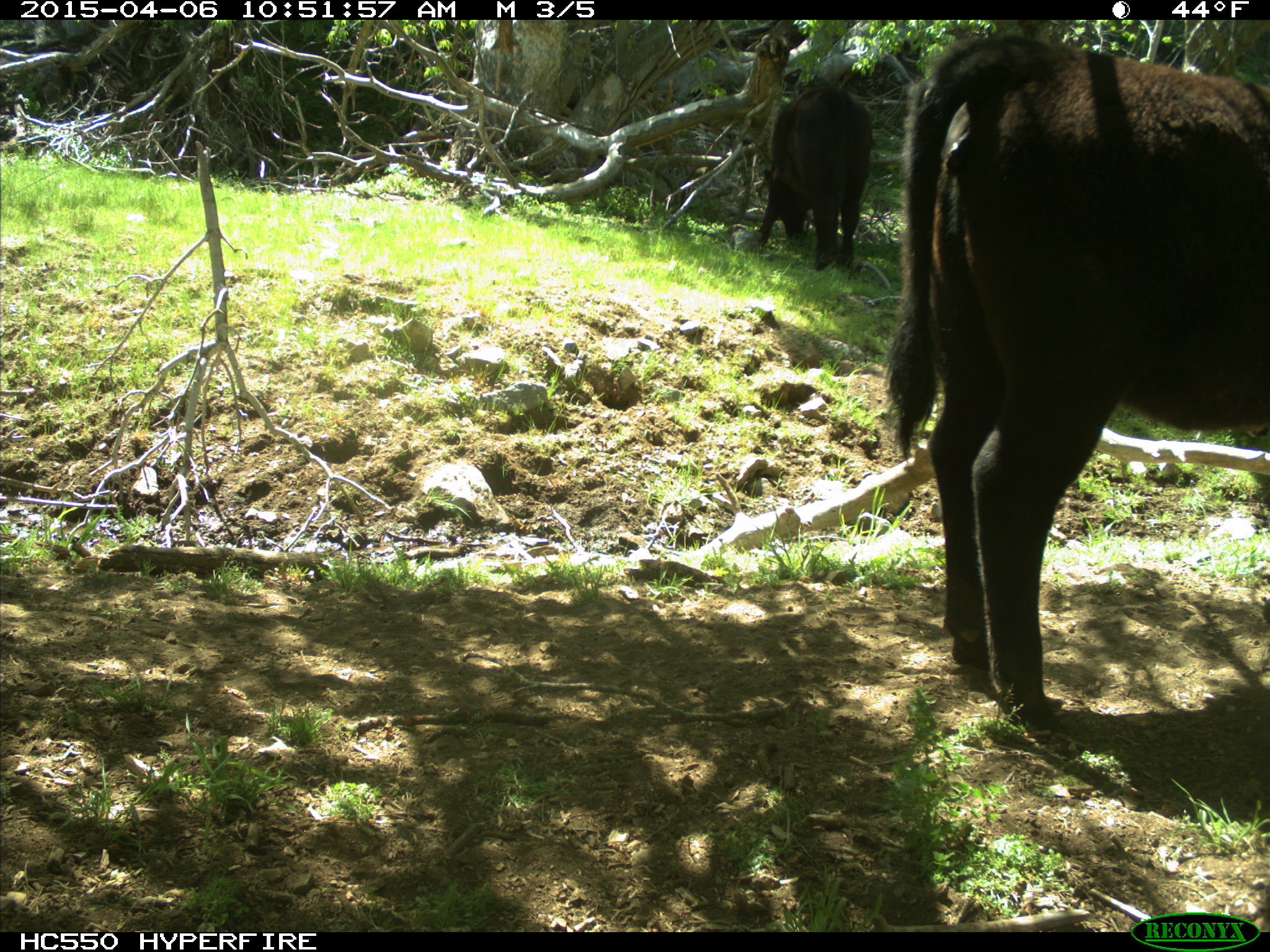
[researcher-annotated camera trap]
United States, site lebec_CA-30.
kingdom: Animalia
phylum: Chordata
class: Mammalia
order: Artiodactyla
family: Bovidae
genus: Bos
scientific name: Bos taurus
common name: domestic cow